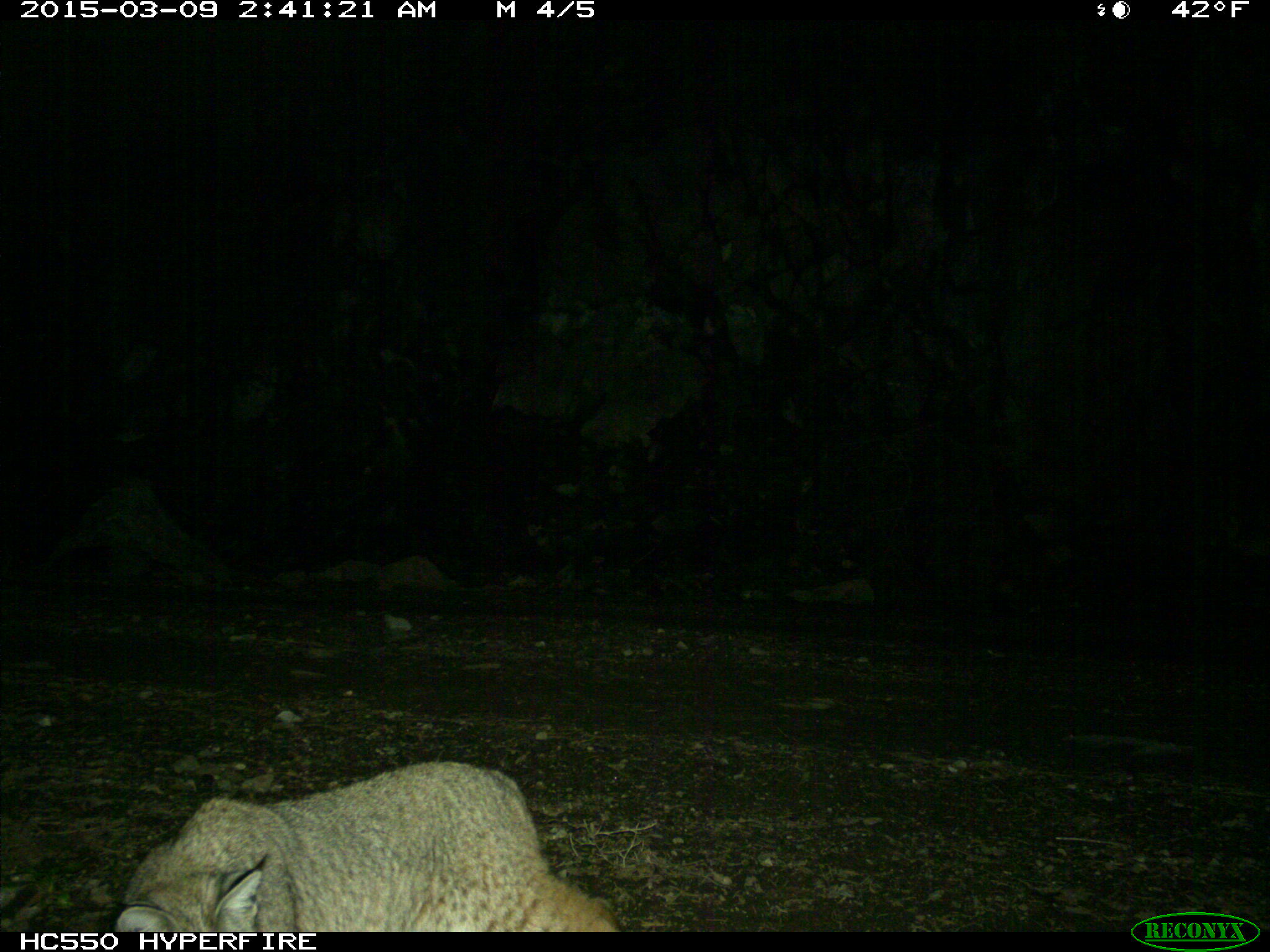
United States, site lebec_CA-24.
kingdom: Animalia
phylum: Chordata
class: Mammalia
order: Carnivora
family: Felidae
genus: Lynx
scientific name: Lynx rufus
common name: bobcat